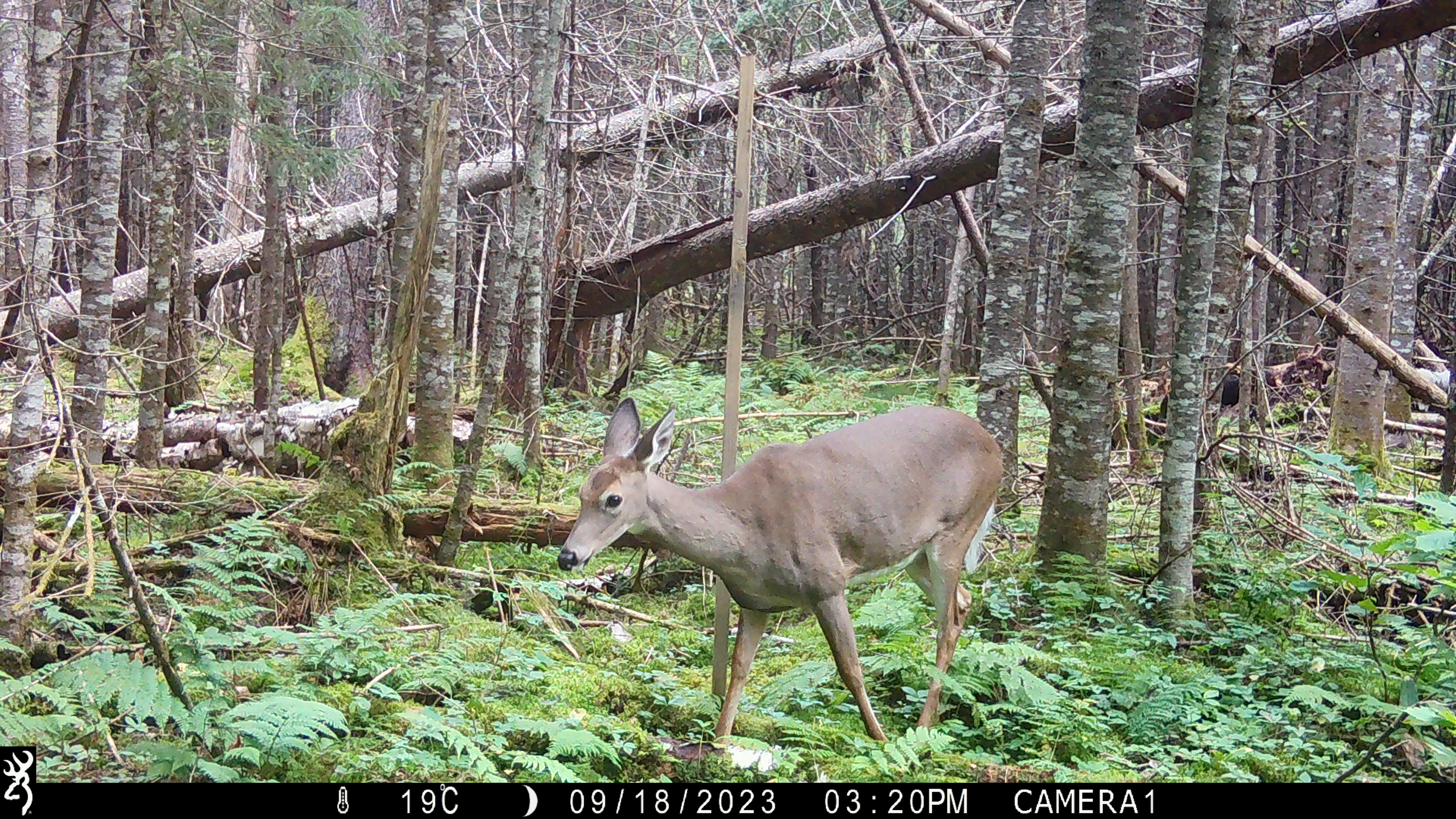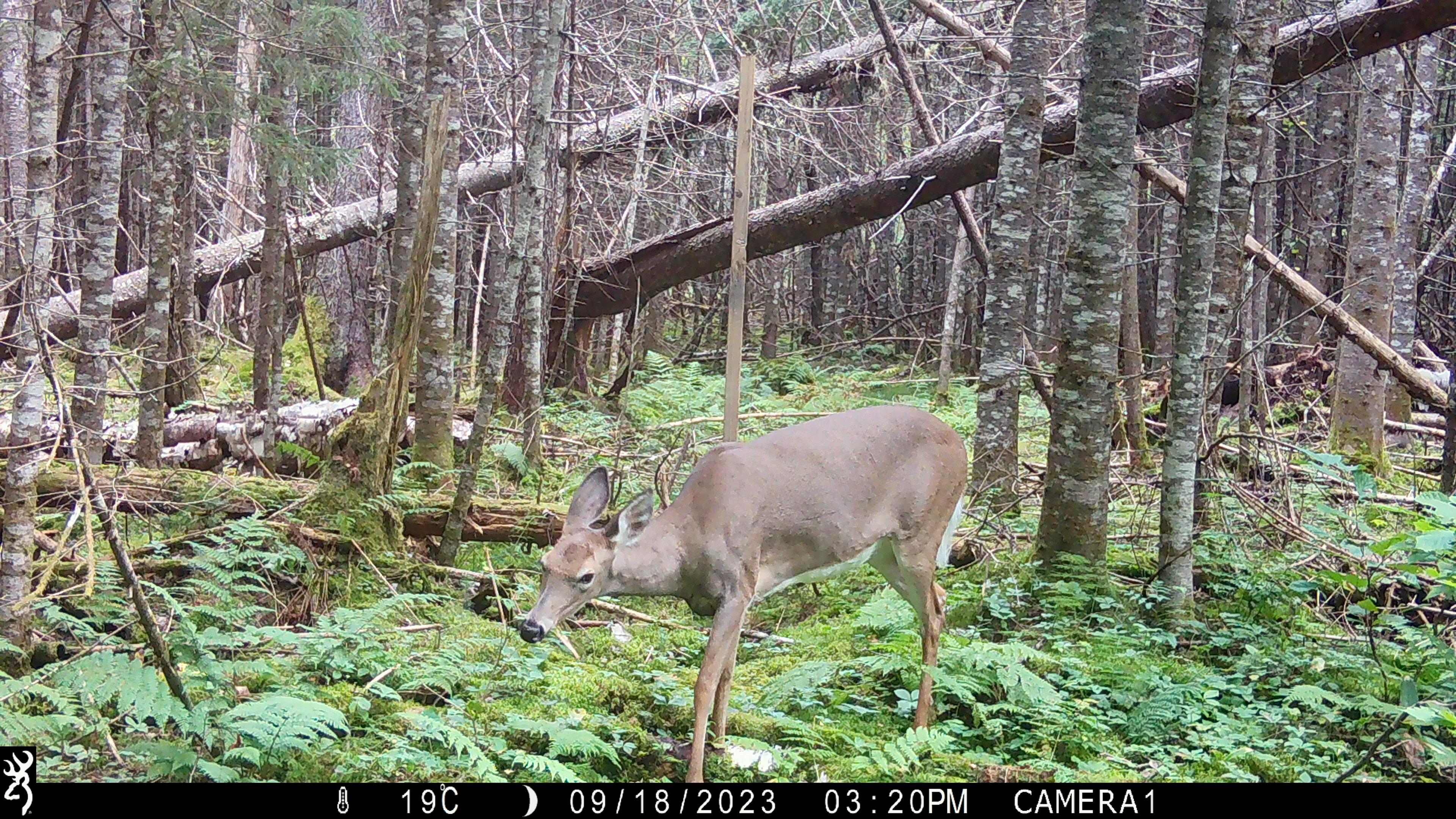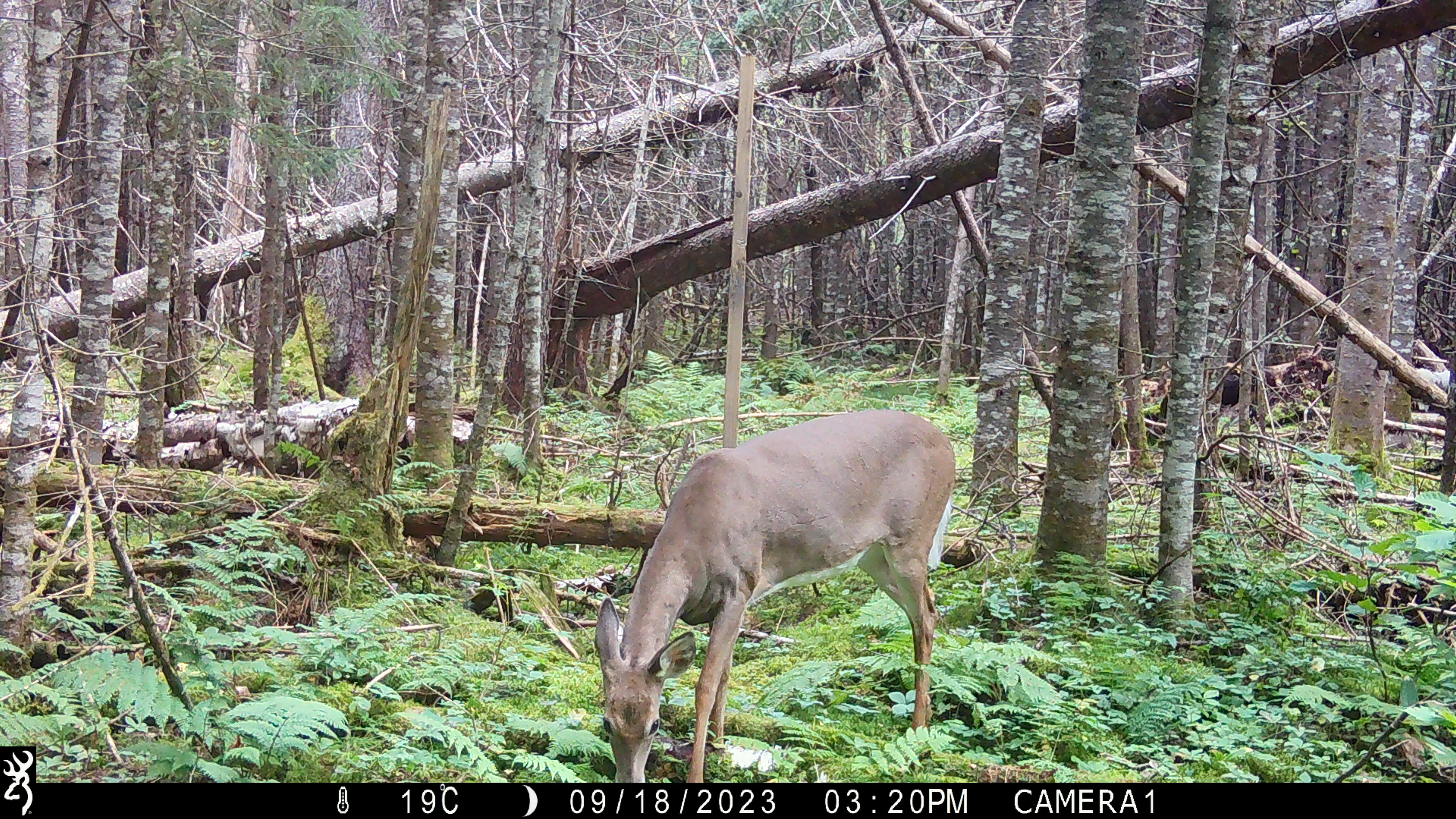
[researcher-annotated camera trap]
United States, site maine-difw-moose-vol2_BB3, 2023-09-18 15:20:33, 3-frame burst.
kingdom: Animalia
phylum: Chordata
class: Mammalia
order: Artiodactyla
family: Cervidae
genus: Odocoileus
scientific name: Odocoileus virginianus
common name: white-tailed deer